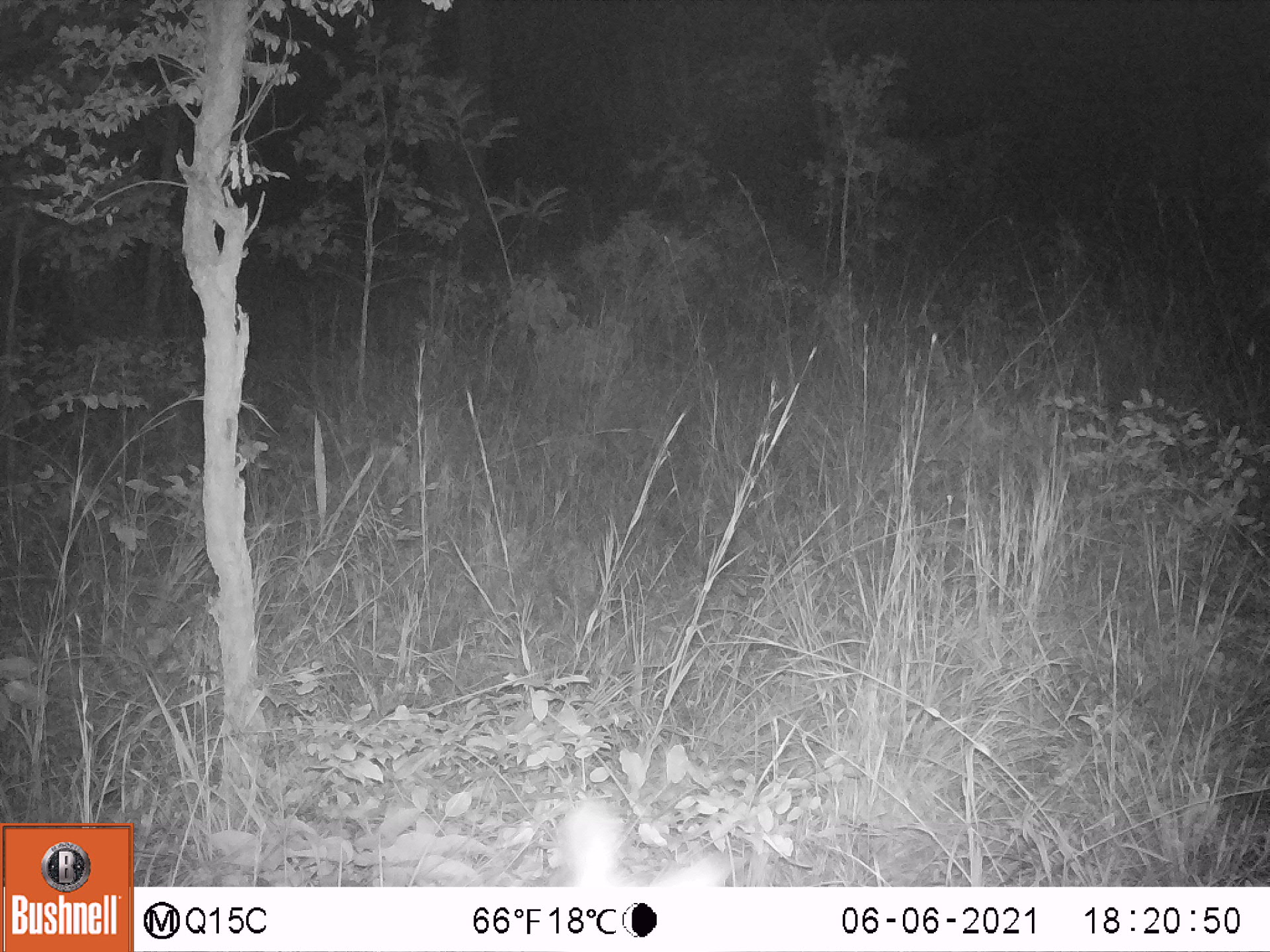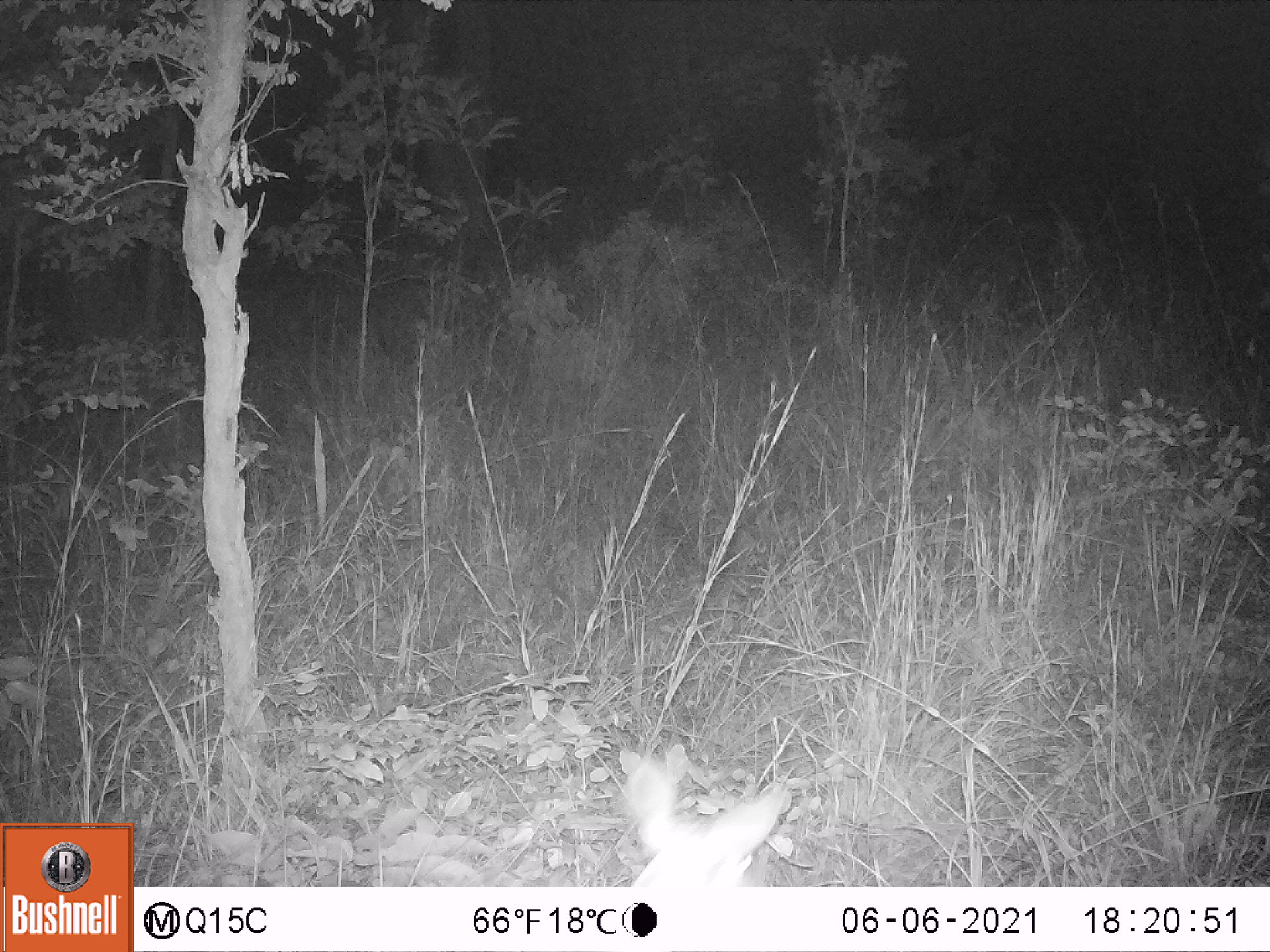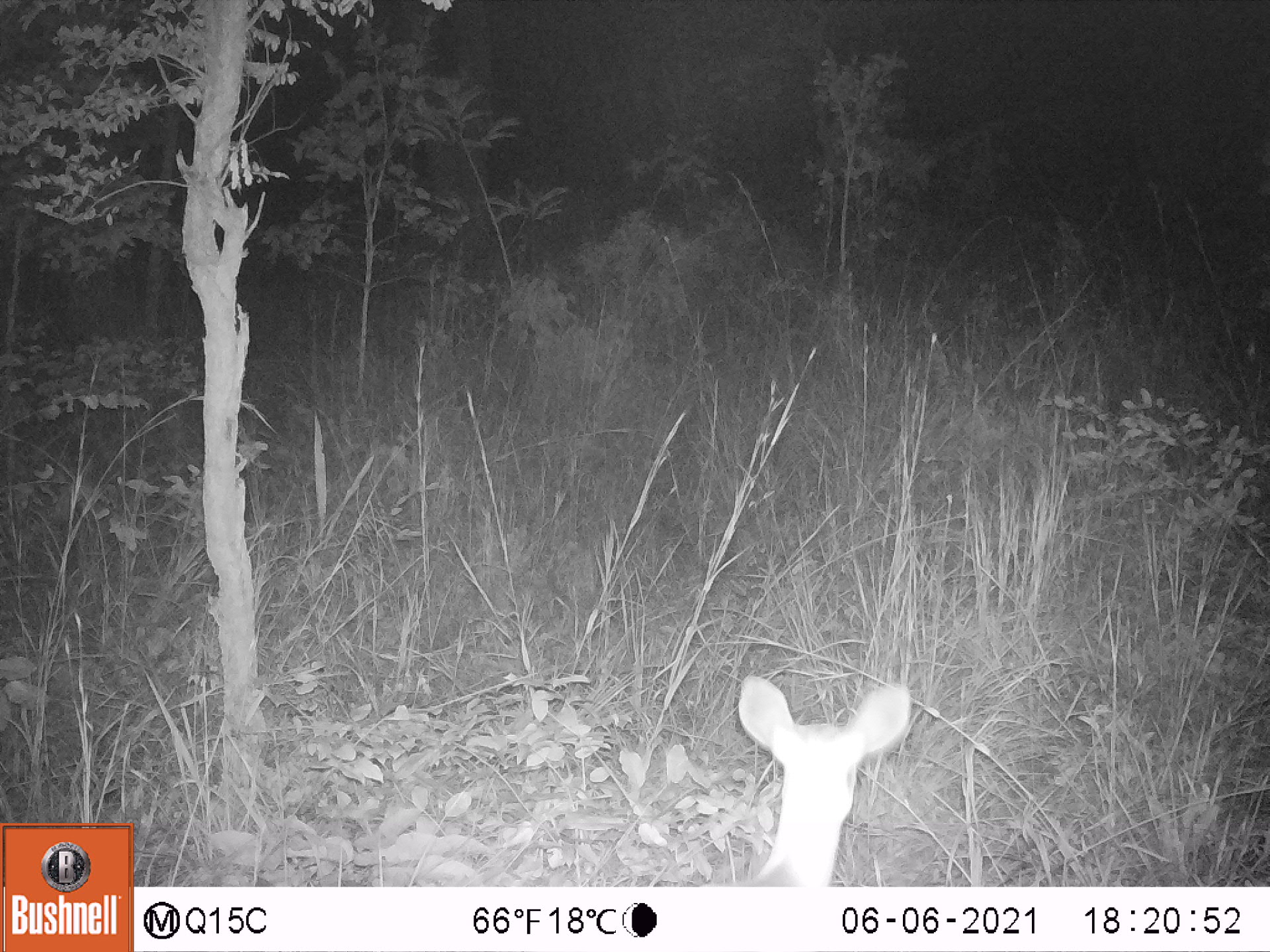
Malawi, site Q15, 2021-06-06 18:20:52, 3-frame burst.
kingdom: Animalia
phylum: Chordata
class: Mammalia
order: Artiodactyla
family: Bovidae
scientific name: Antilopinae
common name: small antelope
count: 1